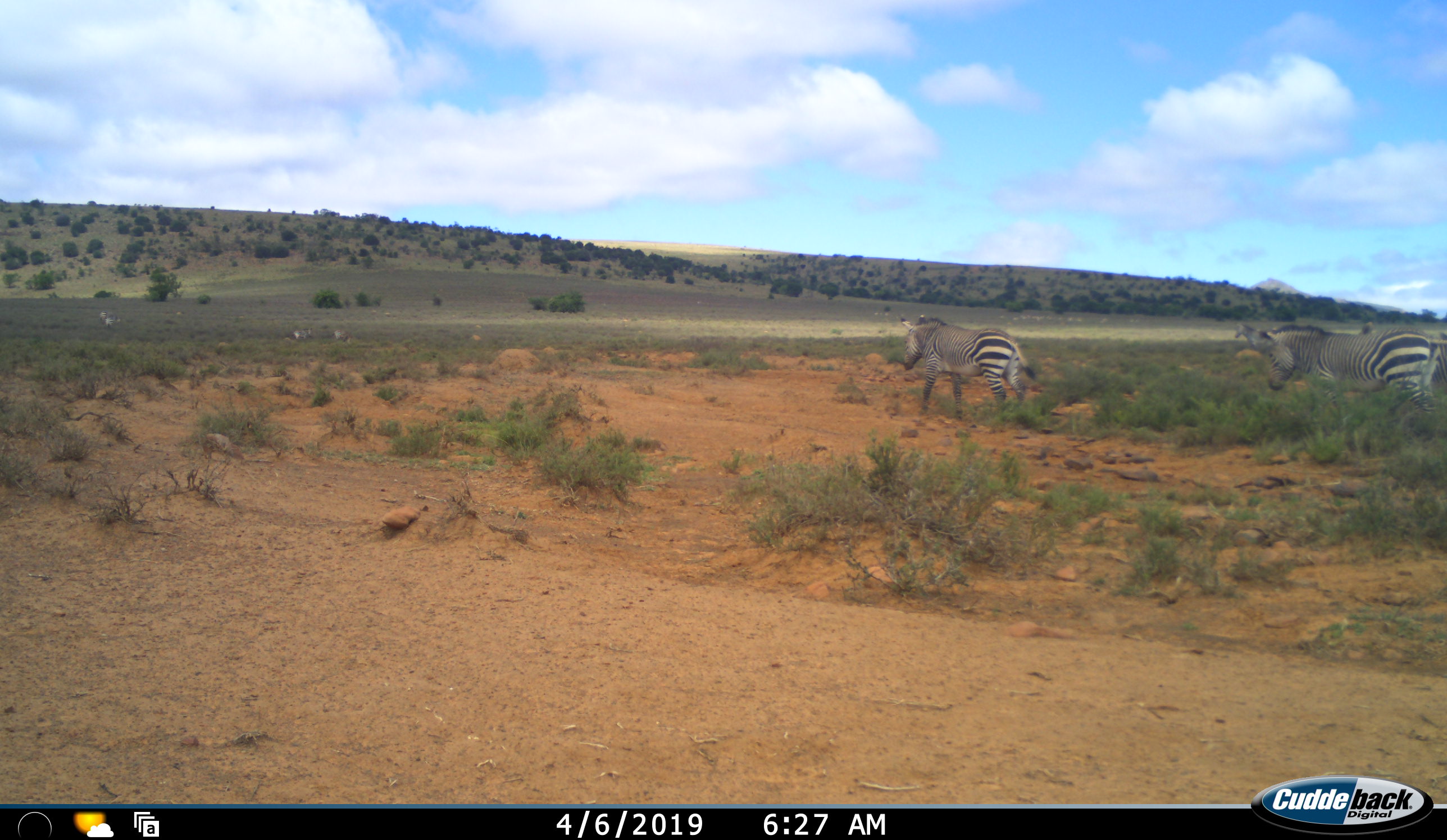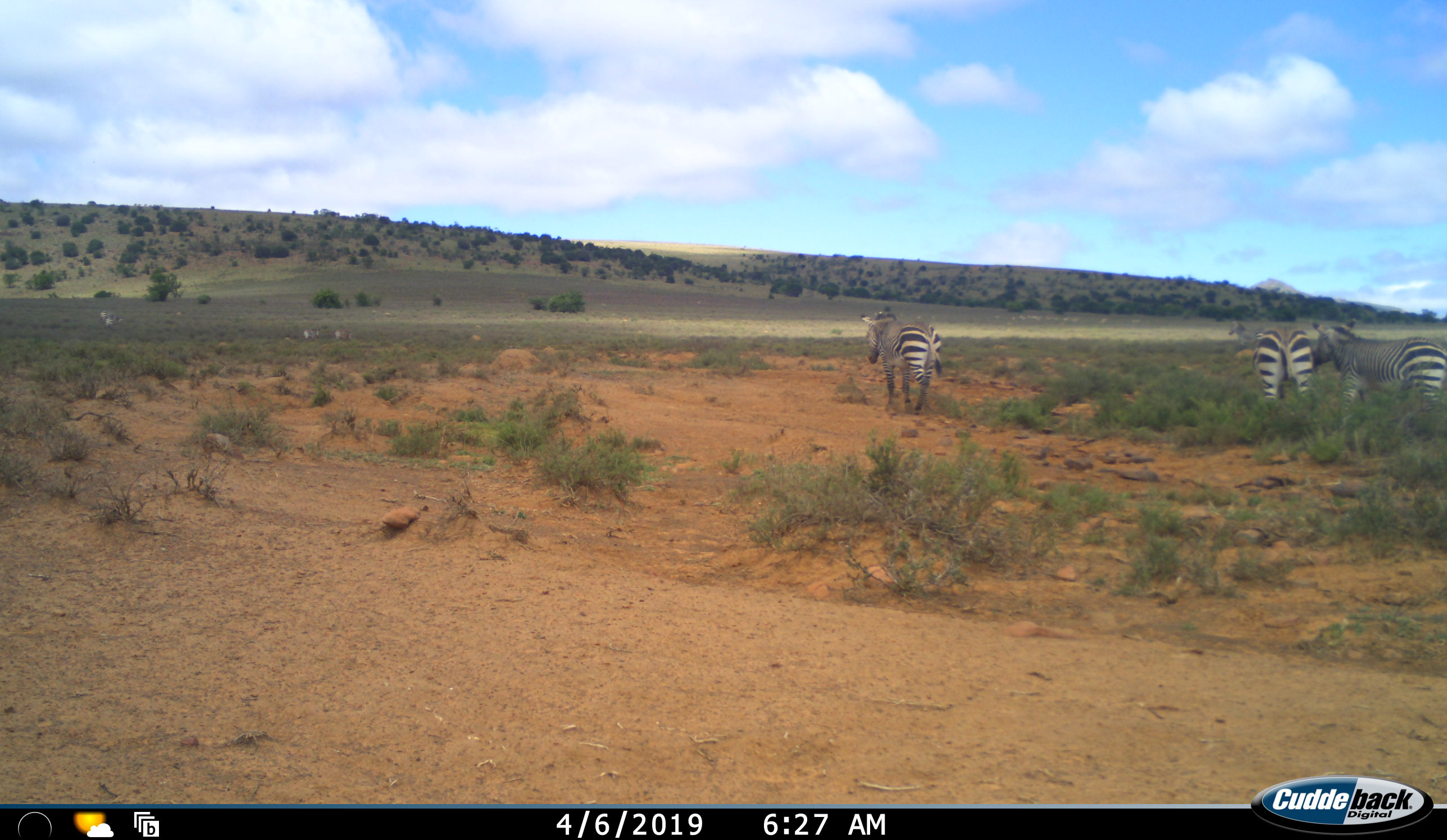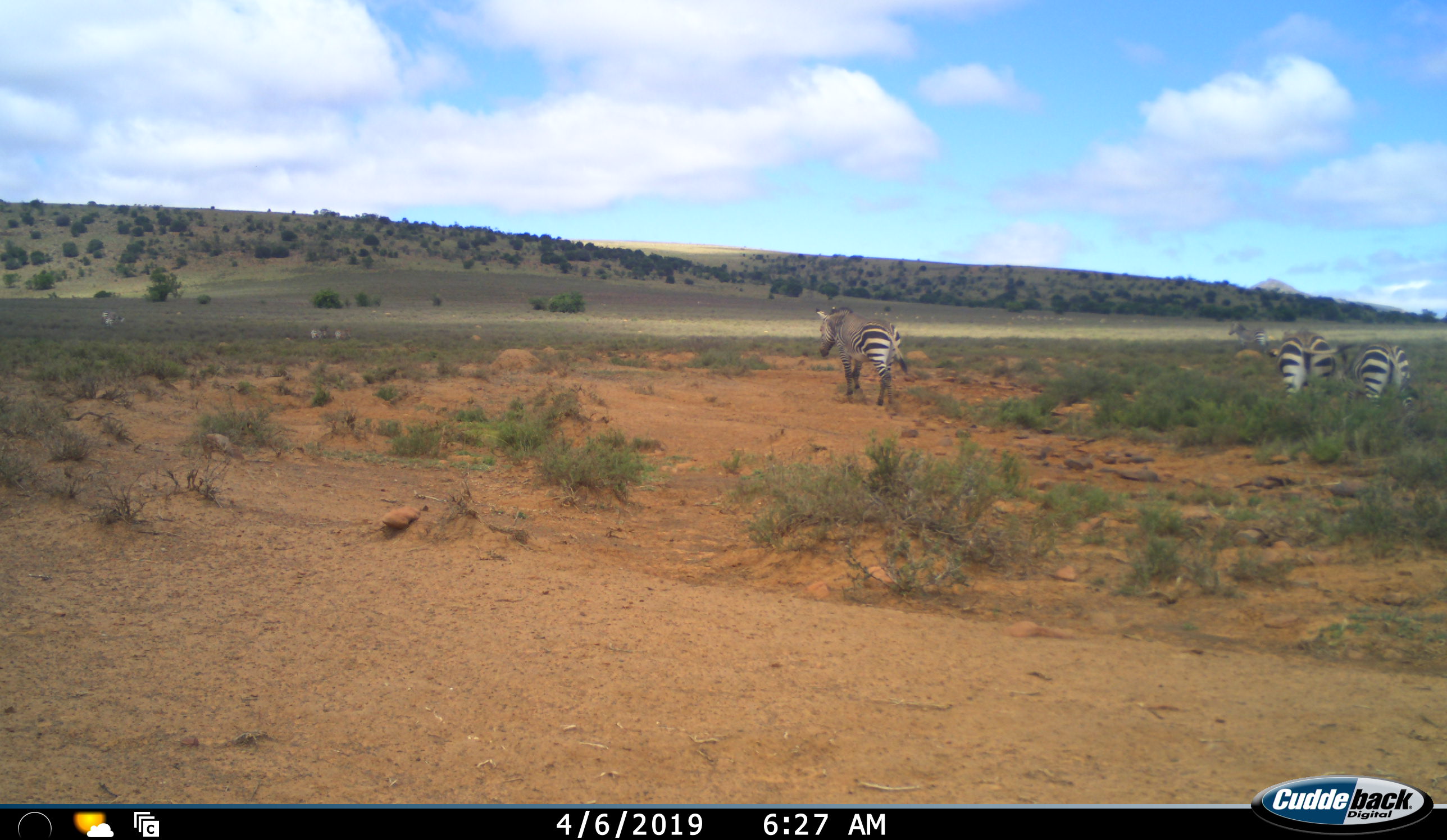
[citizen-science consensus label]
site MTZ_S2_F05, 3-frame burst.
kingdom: Animalia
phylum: Chordata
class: Mammalia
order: Perissodactyla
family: Equidae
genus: Equus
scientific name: Equus zebra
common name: mountain zebra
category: zebramountain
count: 4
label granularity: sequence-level